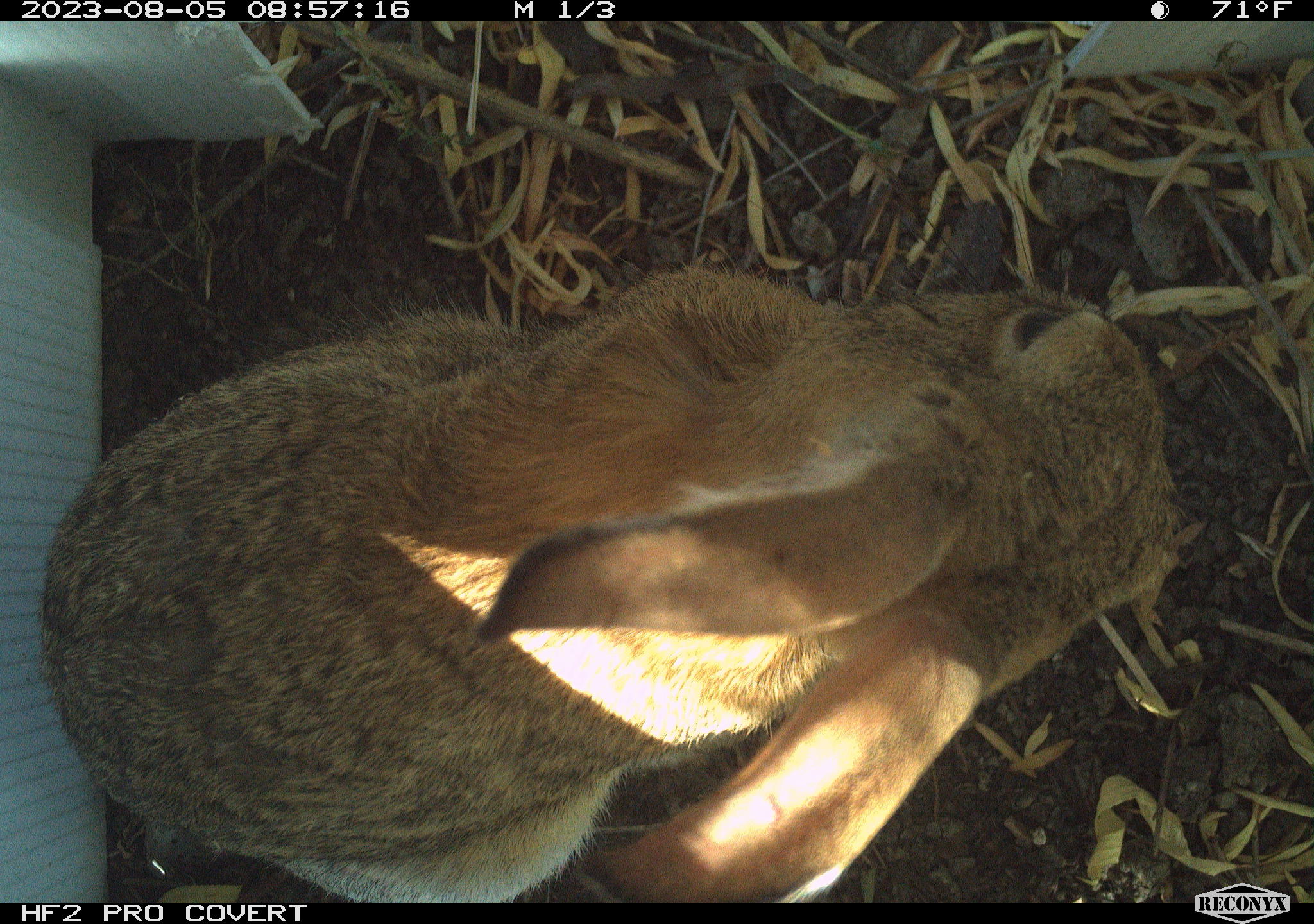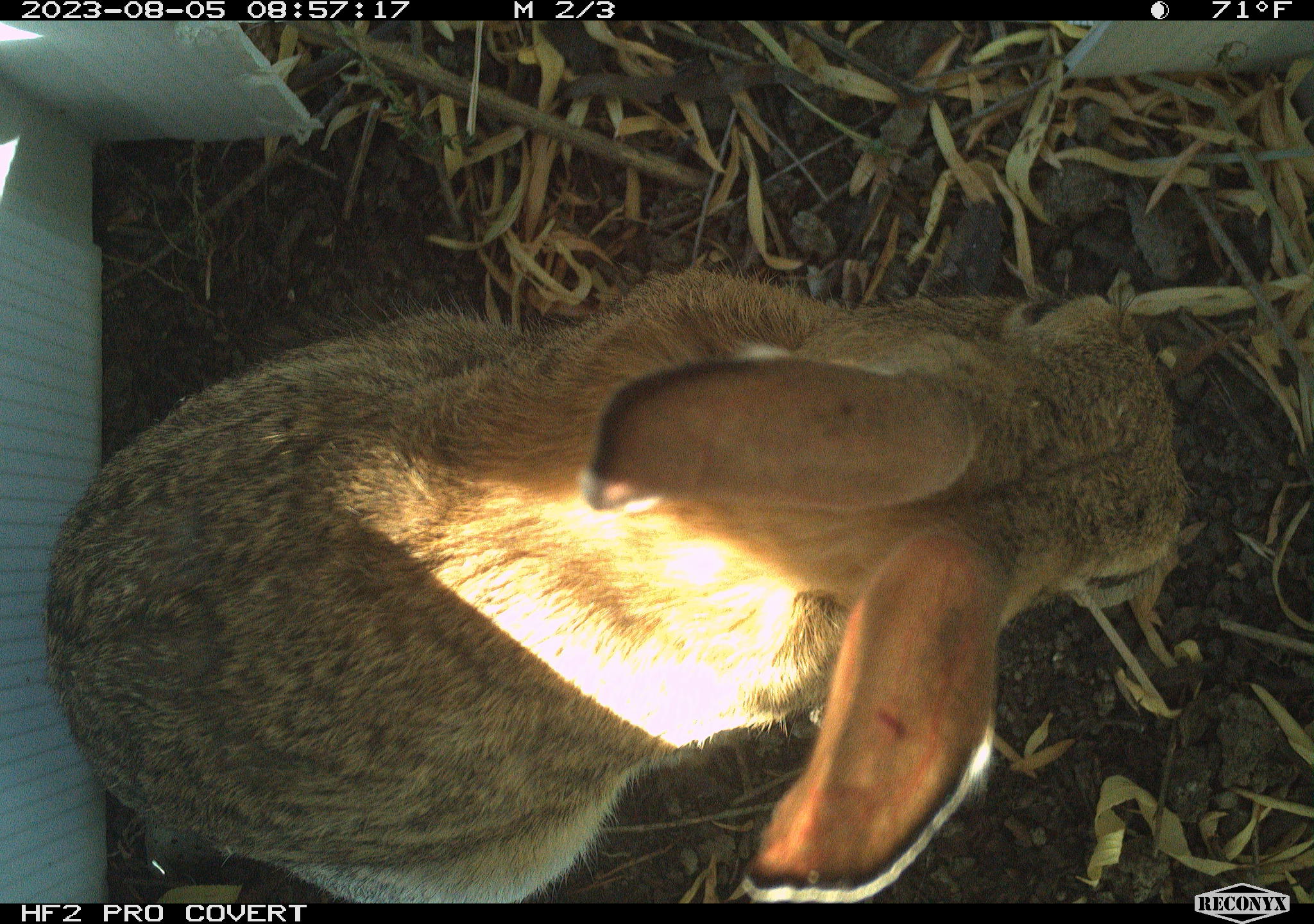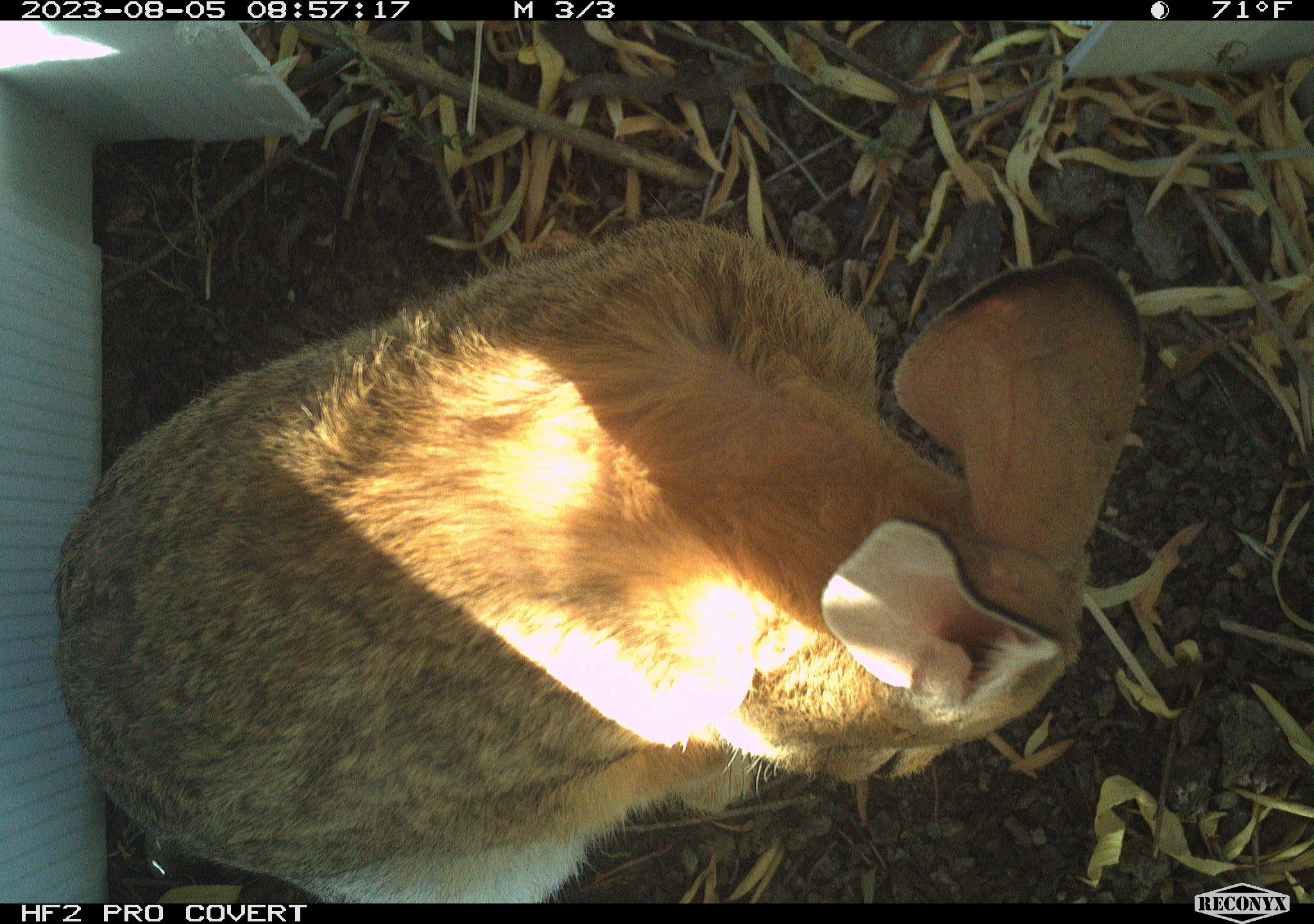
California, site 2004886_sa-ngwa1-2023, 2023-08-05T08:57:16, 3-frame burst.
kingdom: Animalia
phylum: Chordata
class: Mammalia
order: Lagomorpha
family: Leporidae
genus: Sylvilagus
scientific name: Sylvilagus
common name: cottontail rabbits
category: sylvilagus species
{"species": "sylvilagus species (cottontail rabbits) (Sylvilagus)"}